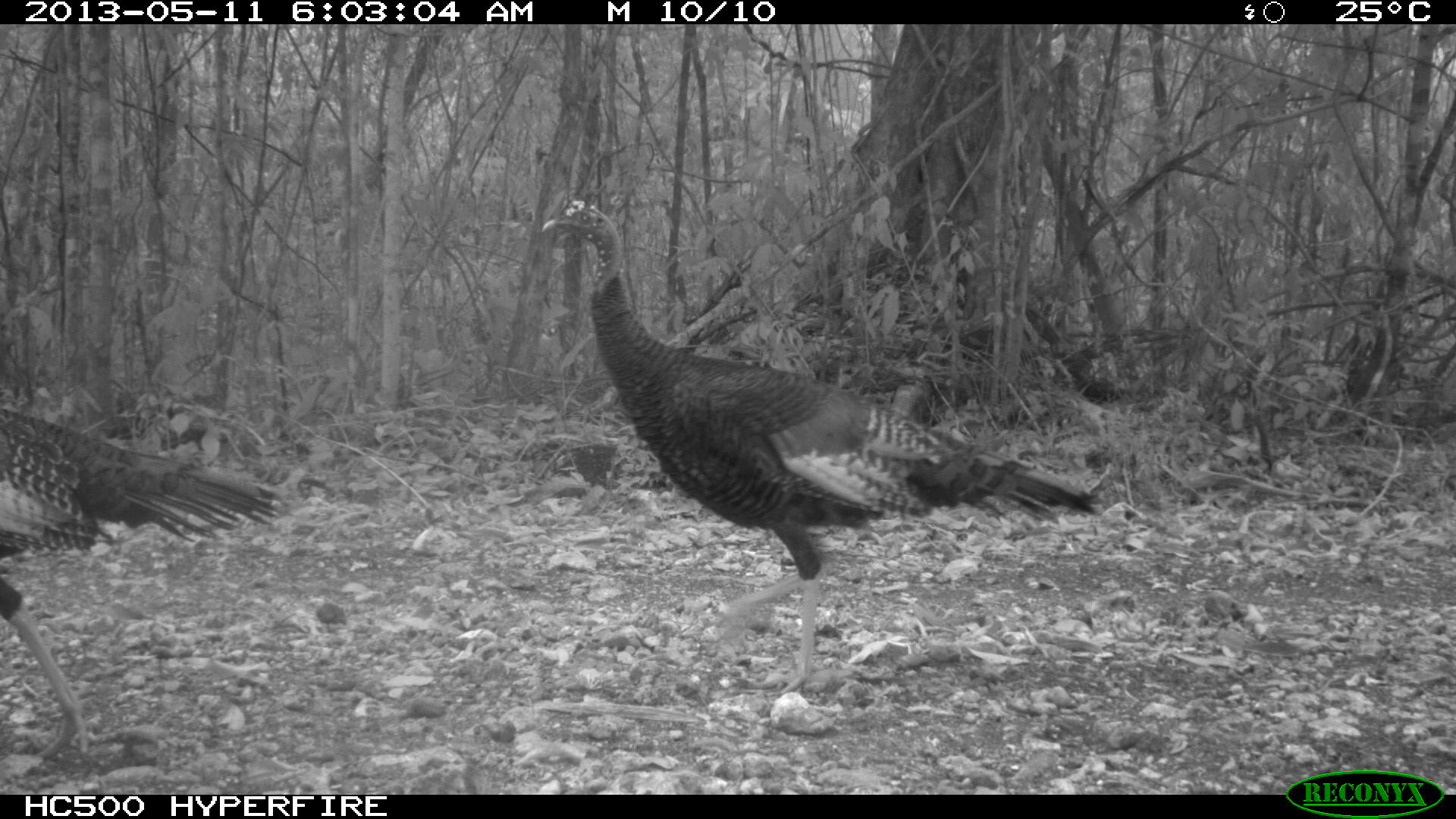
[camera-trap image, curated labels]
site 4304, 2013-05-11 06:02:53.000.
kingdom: Animalia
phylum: Chordata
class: Aves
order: Galliformes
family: Phasianidae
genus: Meleagris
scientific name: Meleagris ocellata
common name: ocellated turkey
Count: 3.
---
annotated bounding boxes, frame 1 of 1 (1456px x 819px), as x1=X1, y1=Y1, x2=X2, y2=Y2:
meleagris ocellata: x1=539, y1=182, x2=1097, y2=695; x1=0, y1=403, x2=286, y2=778